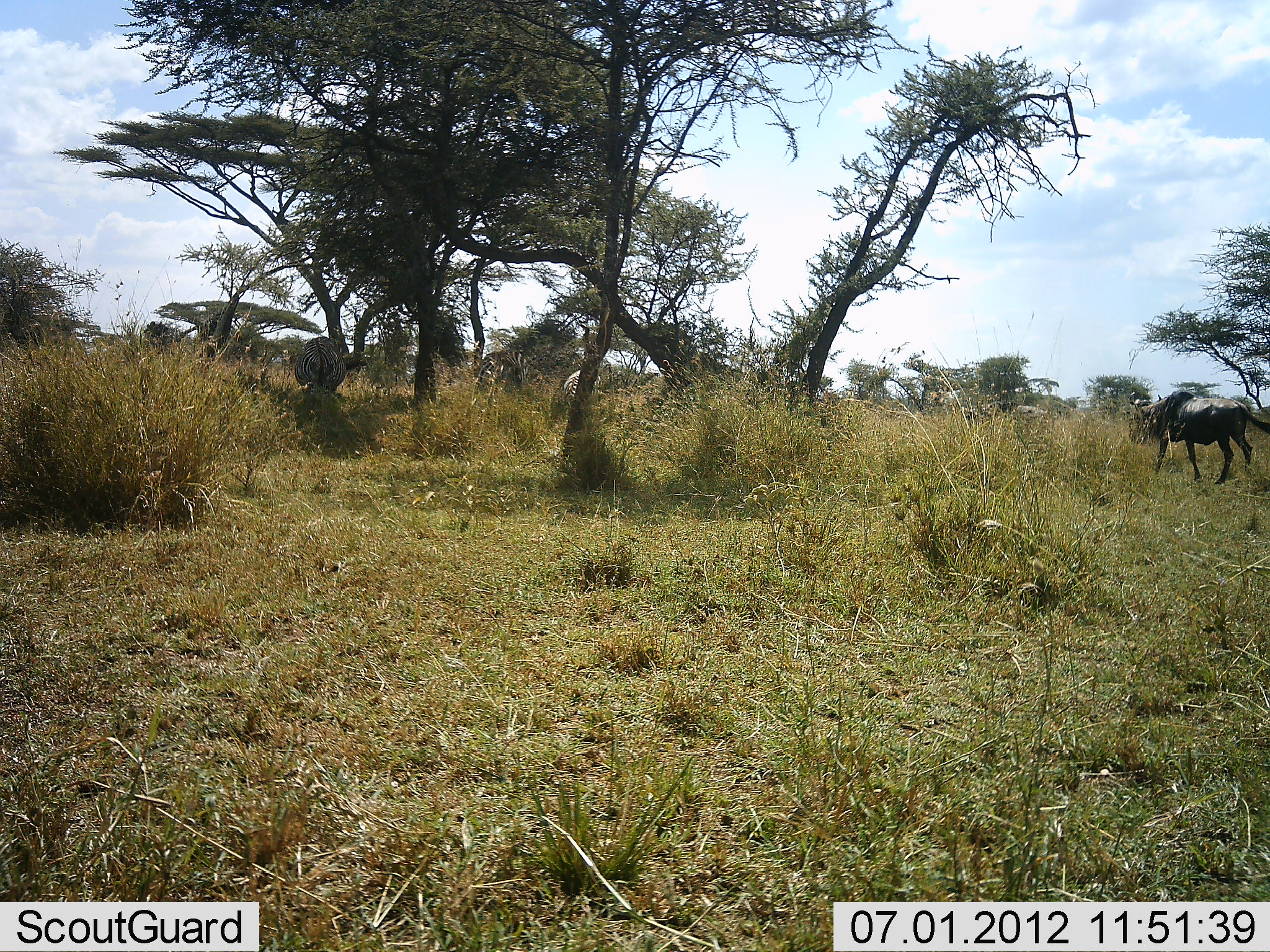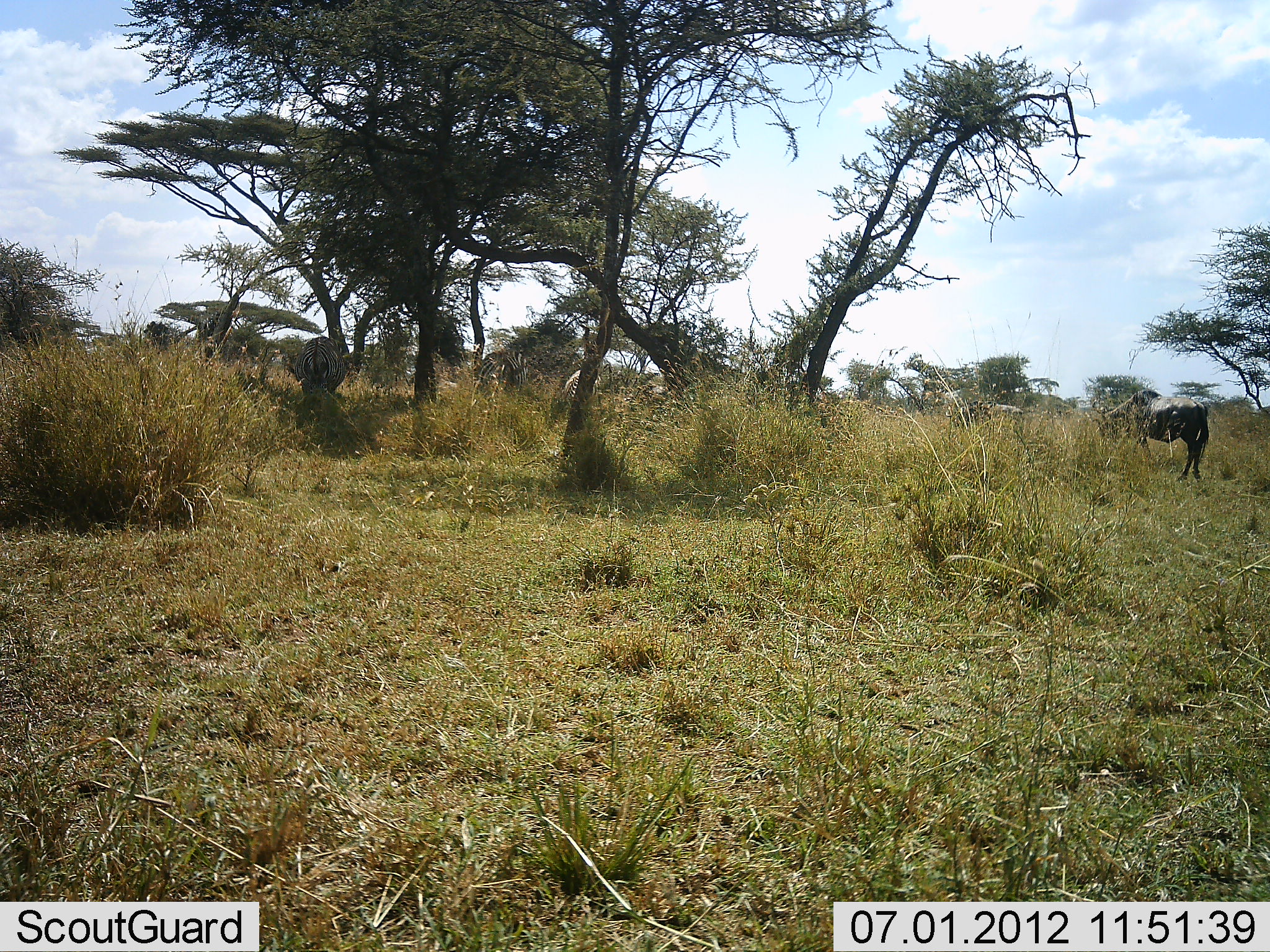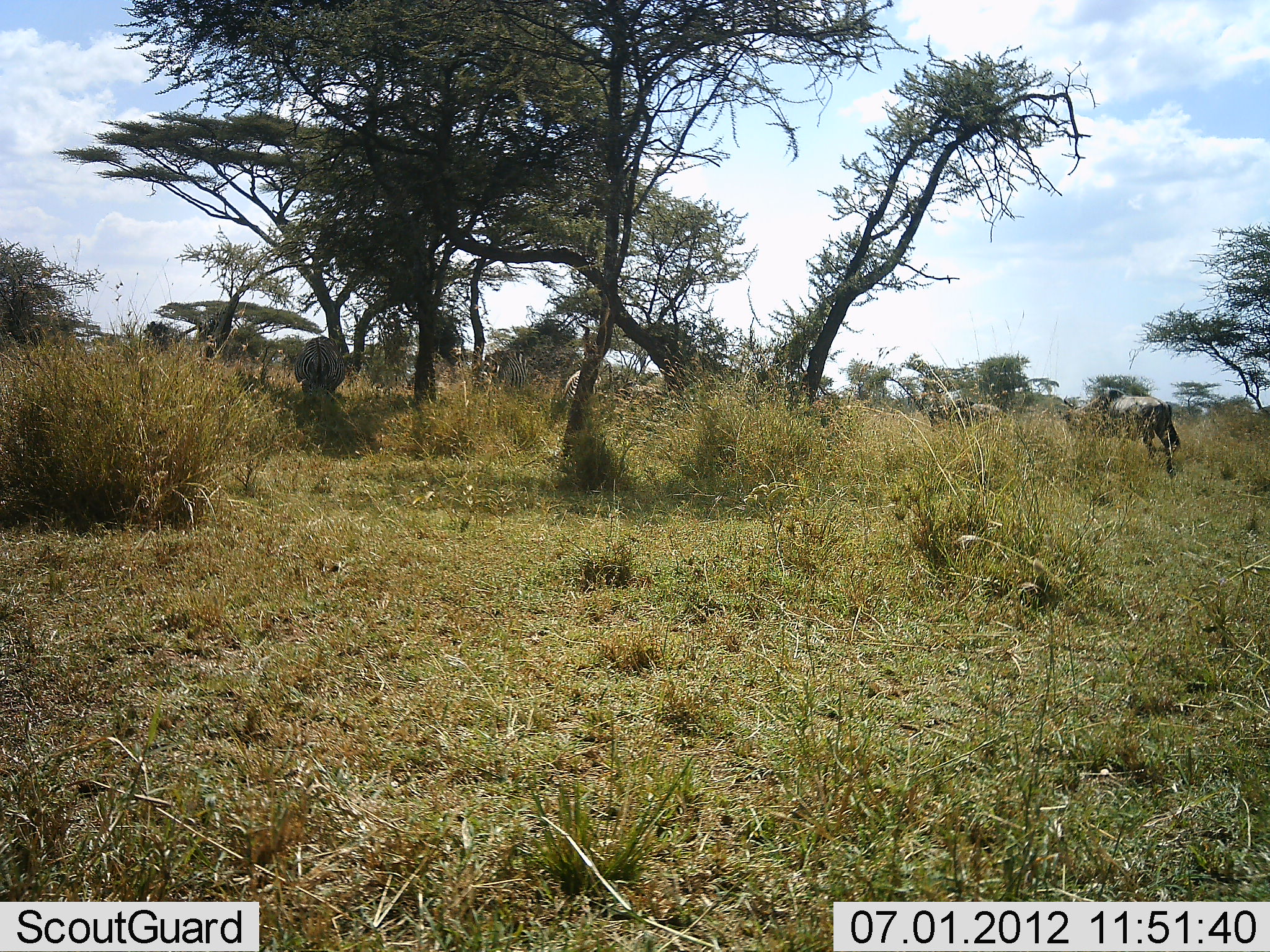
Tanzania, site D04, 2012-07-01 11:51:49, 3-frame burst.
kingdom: Animalia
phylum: Chordata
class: Mammalia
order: Artiodactyla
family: Bovidae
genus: Connochaetes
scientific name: Connochaetes taurinus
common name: blue wildebeest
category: wildebeest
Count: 4.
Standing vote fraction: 27%.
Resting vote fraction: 0%.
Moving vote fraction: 100%.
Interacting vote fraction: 0%.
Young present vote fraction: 0%.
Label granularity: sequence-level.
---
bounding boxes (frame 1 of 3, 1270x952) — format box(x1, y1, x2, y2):
animal: box(1128, 389, 1269, 486); box(962, 399, 1054, 467); box(294, 336, 348, 419); box(473, 352, 532, 419); box(562, 365, 602, 417)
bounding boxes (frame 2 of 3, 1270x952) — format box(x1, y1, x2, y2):
animal: box(1089, 388, 1210, 481); box(944, 401, 1028, 454); box(472, 349, 529, 411); box(293, 336, 347, 401); box(561, 368, 603, 423)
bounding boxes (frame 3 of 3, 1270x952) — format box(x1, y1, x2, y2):
animal: box(1056, 388, 1182, 480); box(294, 336, 350, 405); box(473, 348, 530, 404); box(559, 367, 603, 422); box(950, 396, 1007, 431)